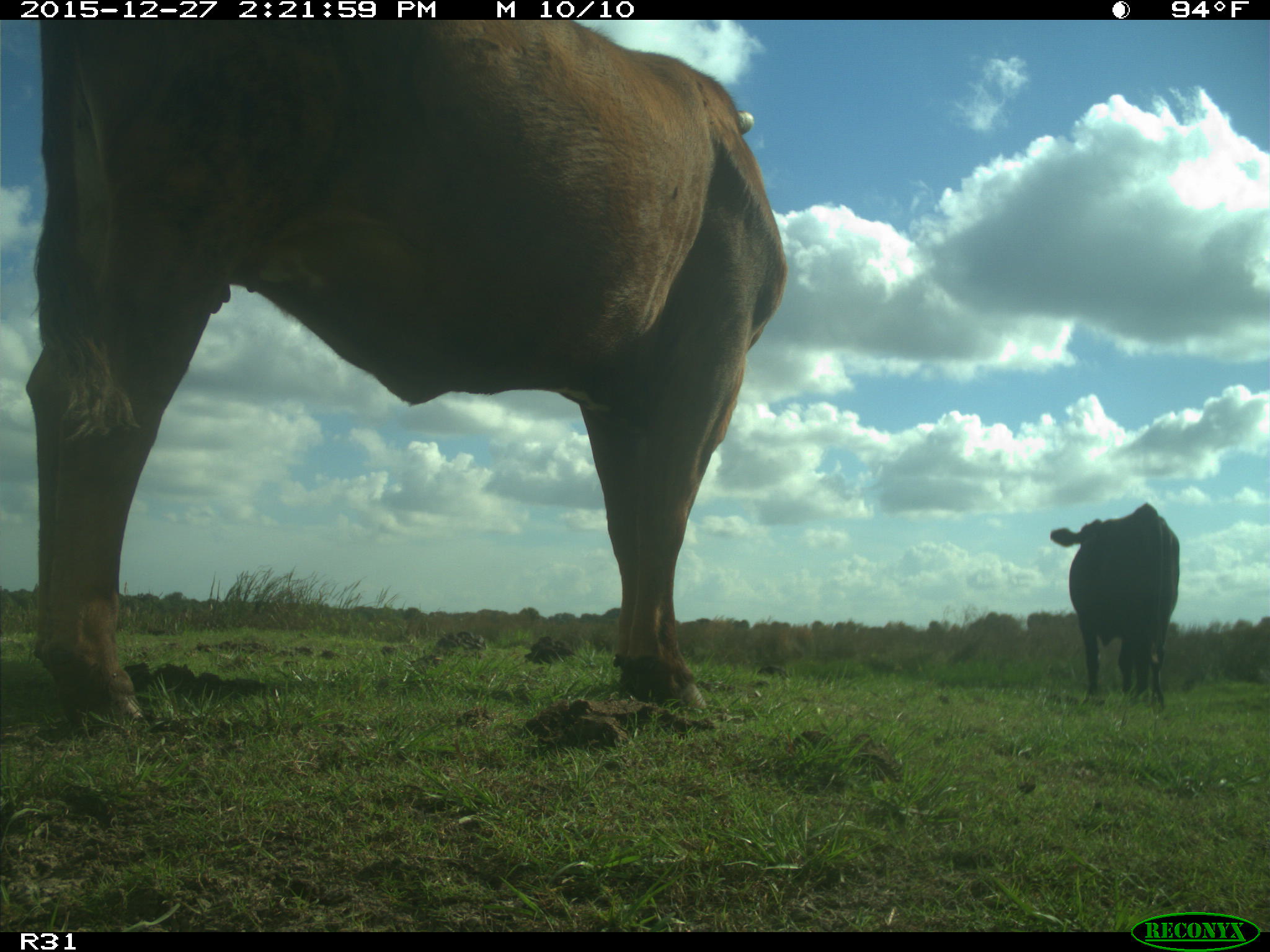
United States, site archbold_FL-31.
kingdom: Animalia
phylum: Chordata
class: Mammalia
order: Artiodactyla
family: Bovidae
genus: Bos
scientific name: Bos taurus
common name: domestic cow